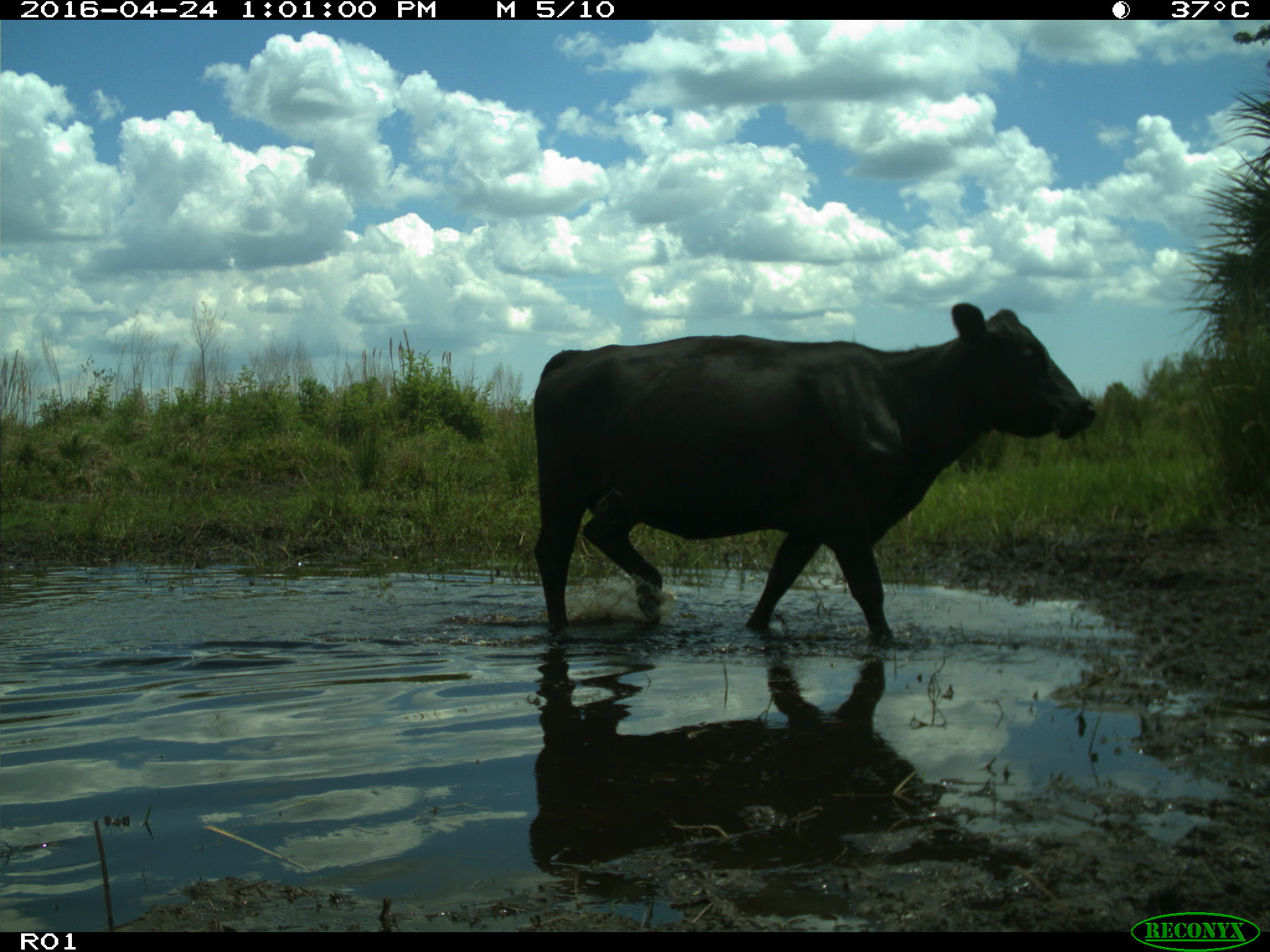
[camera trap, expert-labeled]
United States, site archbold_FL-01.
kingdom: Animalia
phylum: Chordata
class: Mammalia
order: Artiodactyla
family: Bovidae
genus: Bos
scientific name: Bos taurus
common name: domestic cow